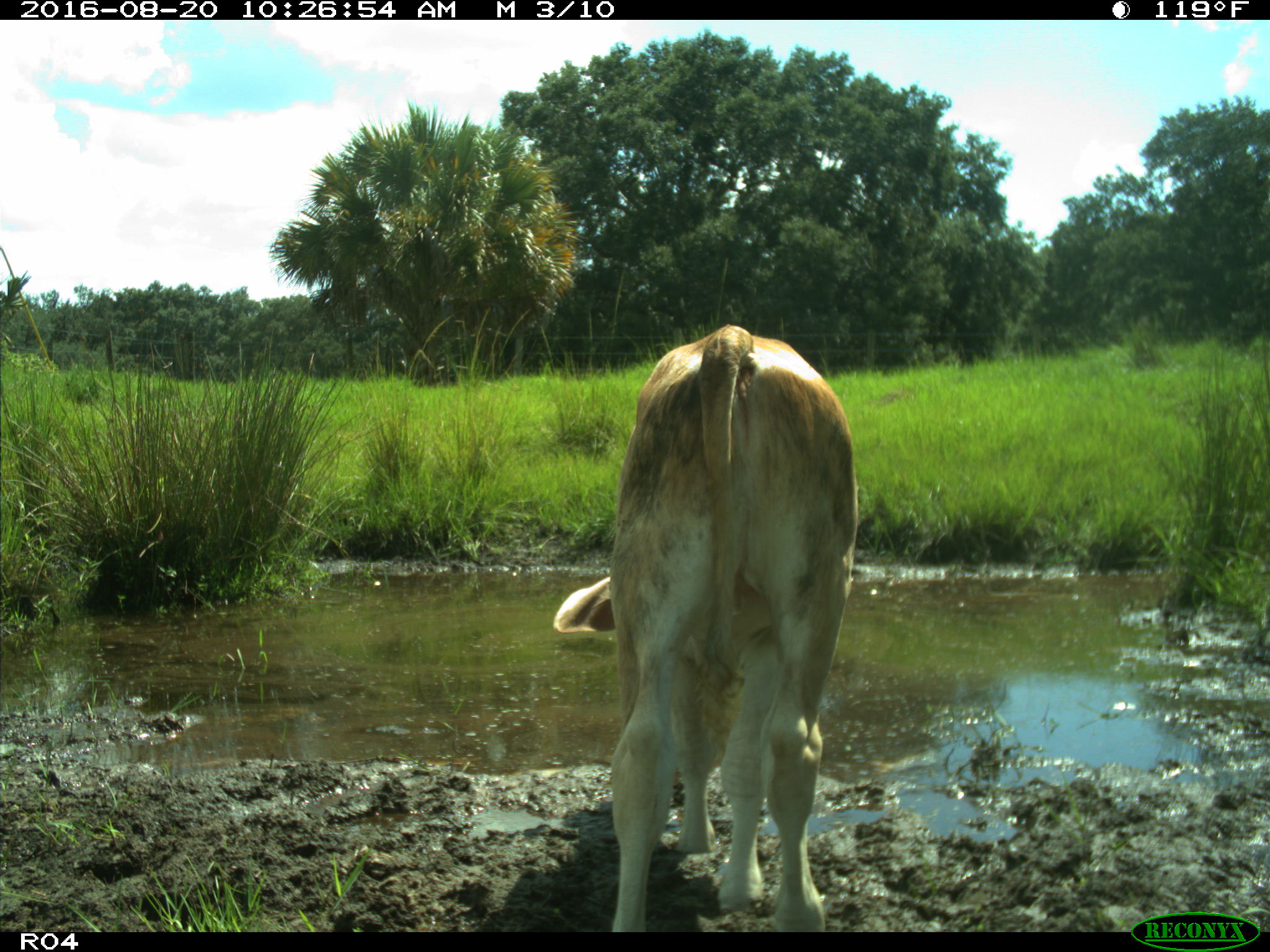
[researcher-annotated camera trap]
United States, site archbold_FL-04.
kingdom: Animalia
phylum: Chordata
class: Mammalia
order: Artiodactyla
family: Bovidae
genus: Bos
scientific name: Bos taurus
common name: domestic cow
Bos taurus (domestic cow).